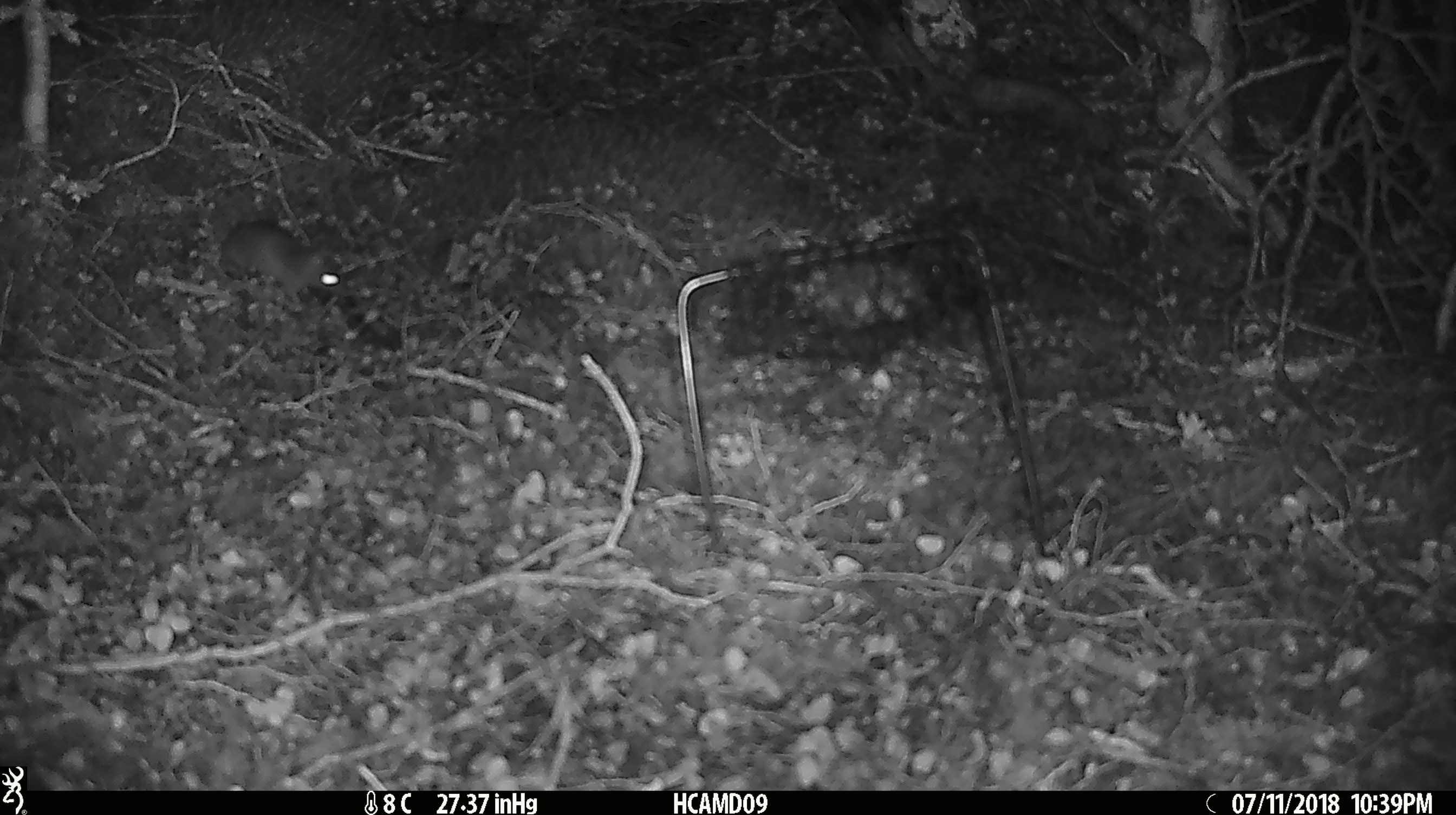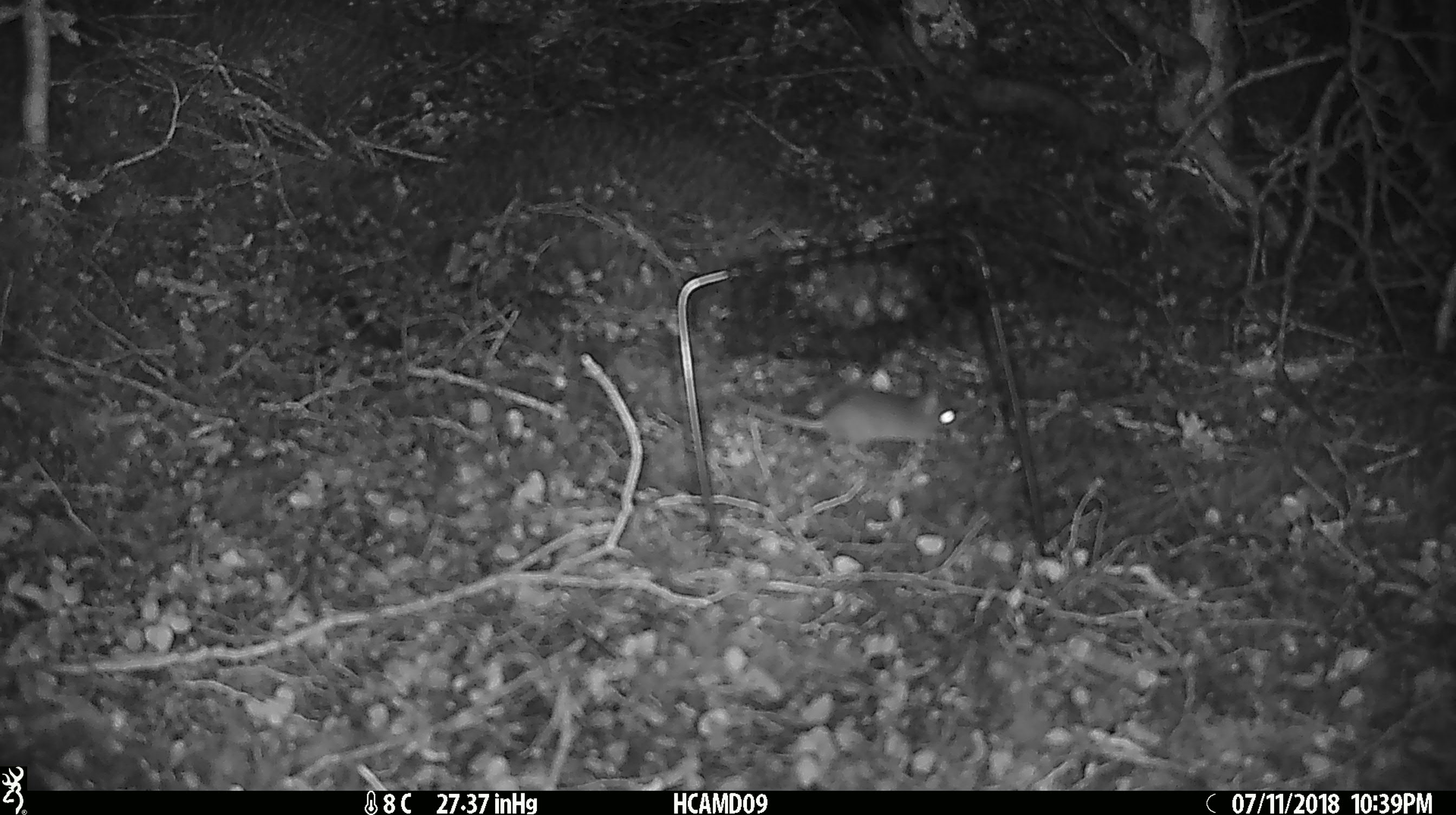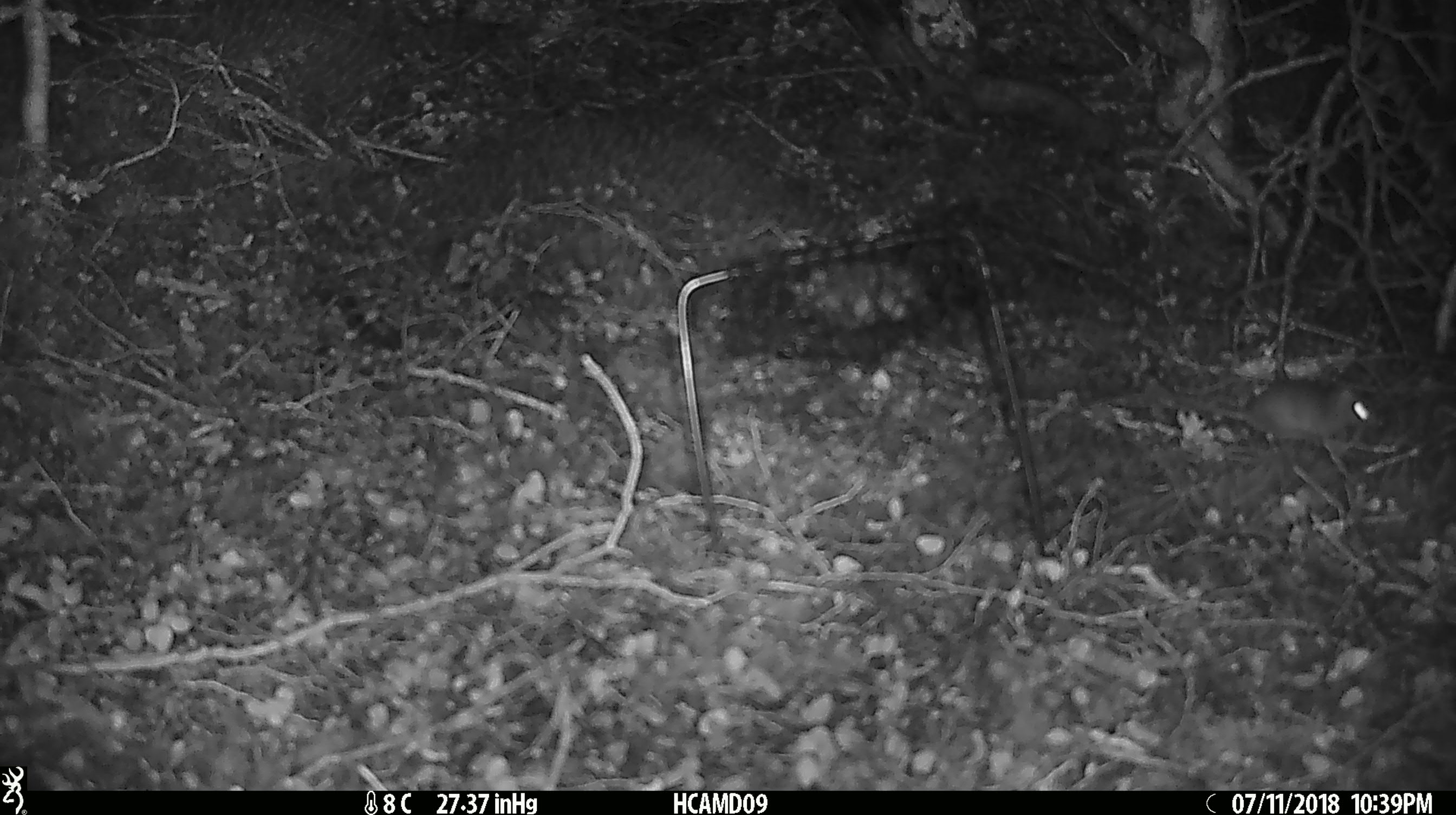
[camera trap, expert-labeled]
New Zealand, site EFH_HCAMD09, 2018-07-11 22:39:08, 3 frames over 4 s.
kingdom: Animalia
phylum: Chordata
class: Mammalia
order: Rodentia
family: Muridae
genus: Mus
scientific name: Mus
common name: mouse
Mouse (Mus).